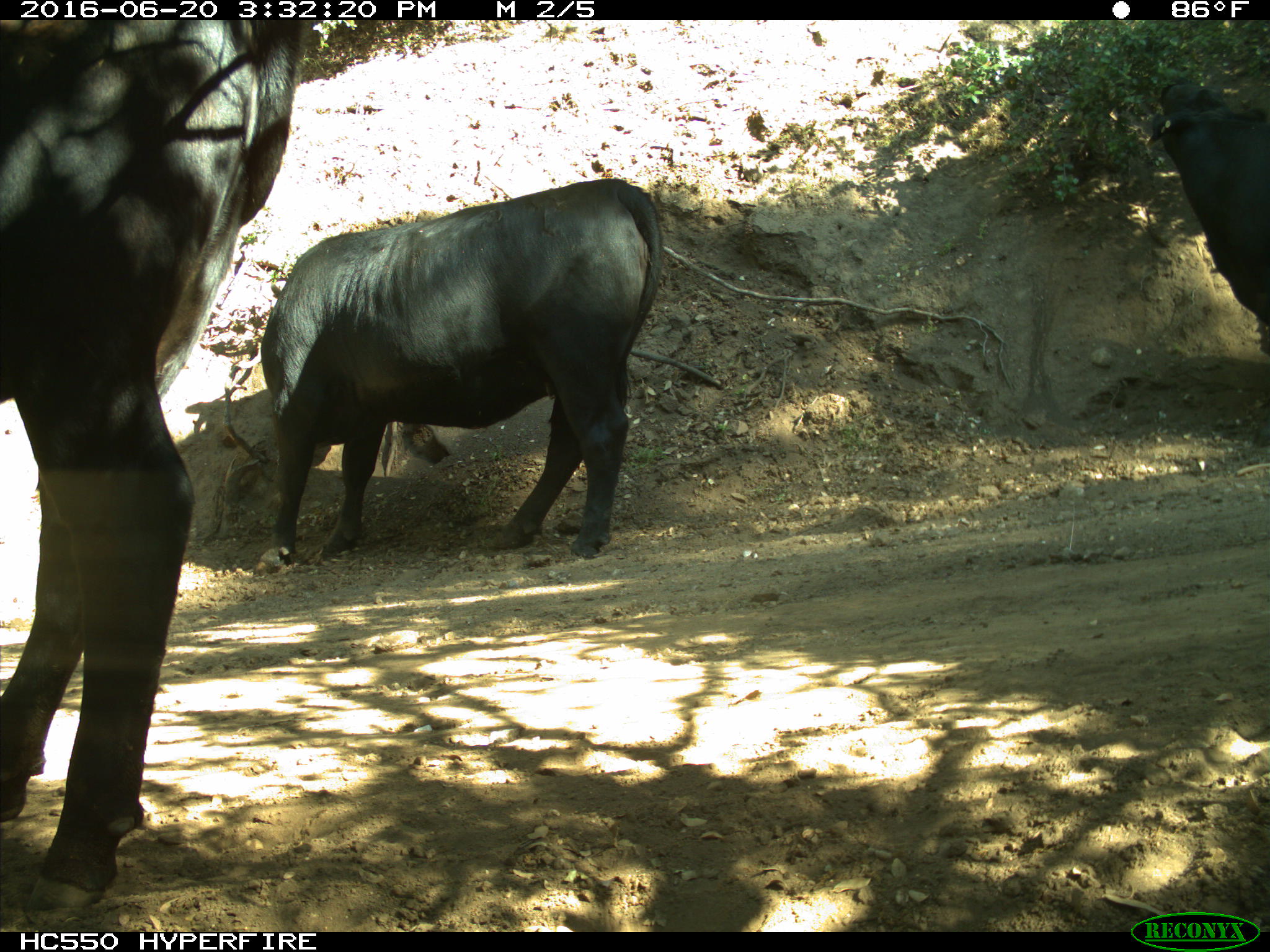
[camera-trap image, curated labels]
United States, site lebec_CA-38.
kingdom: Animalia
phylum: Chordata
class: Mammalia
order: Artiodactyla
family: Bovidae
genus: Bos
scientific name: Bos taurus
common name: domestic cow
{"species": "Bos taurus (domestic cow)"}